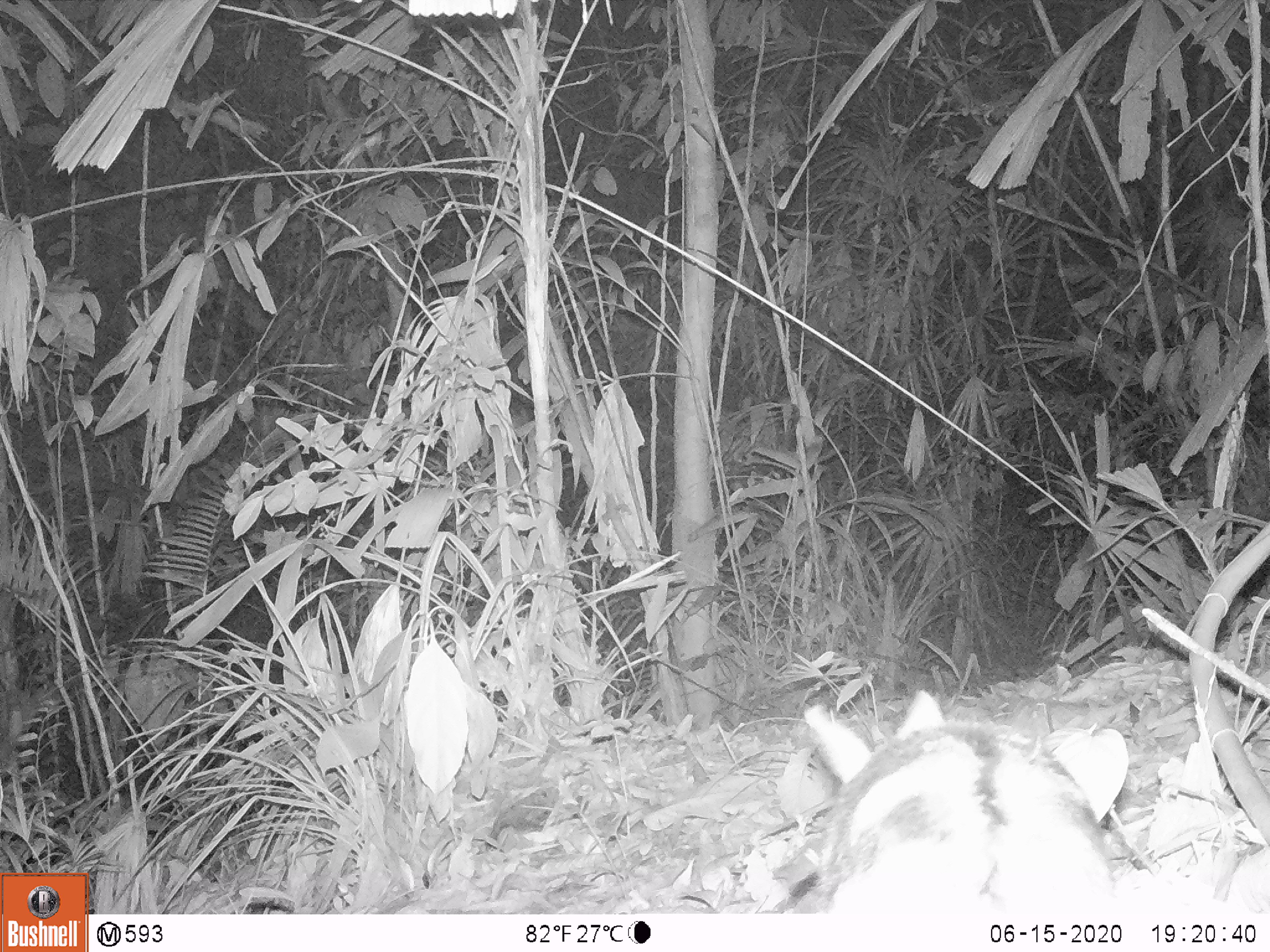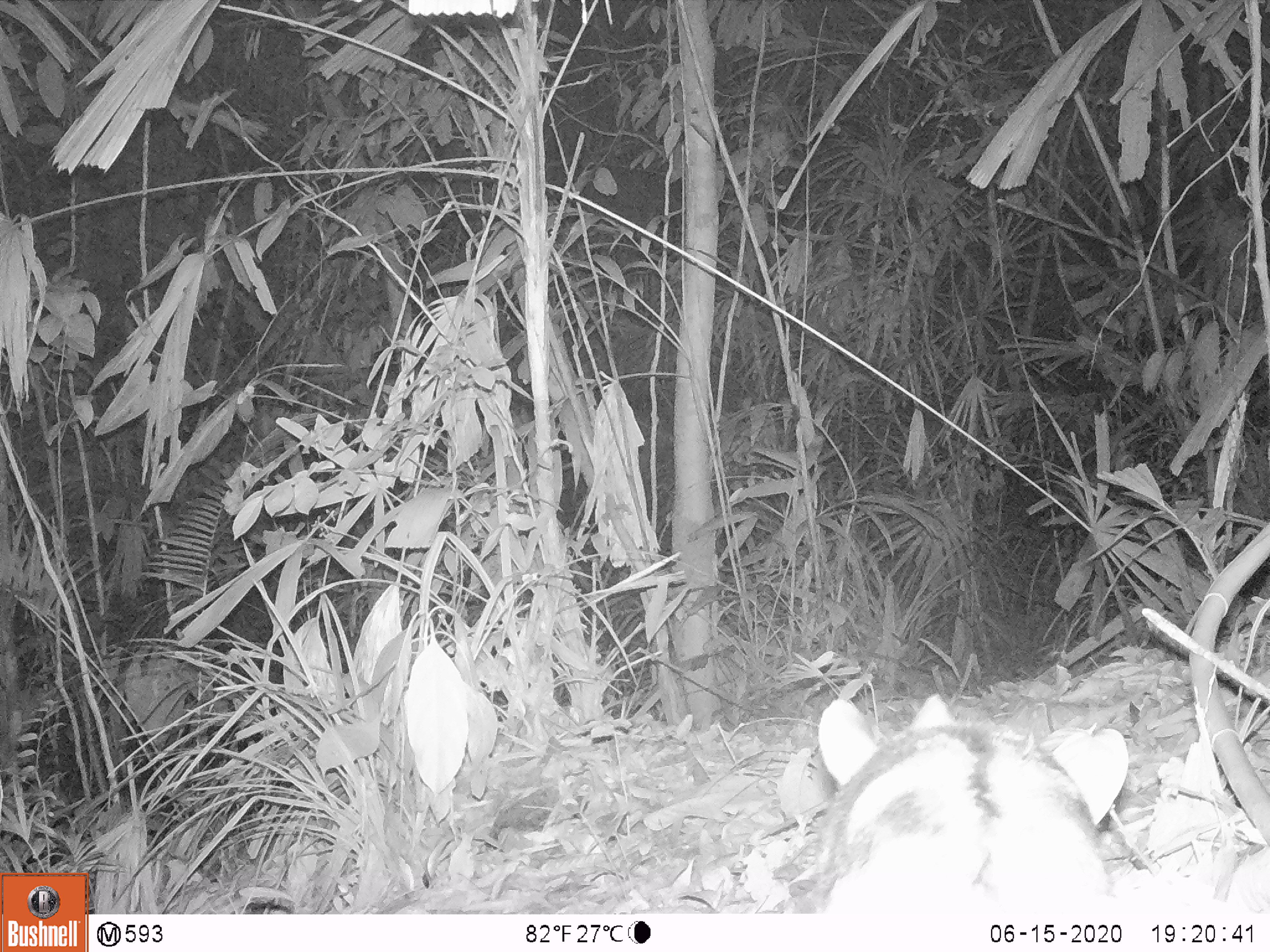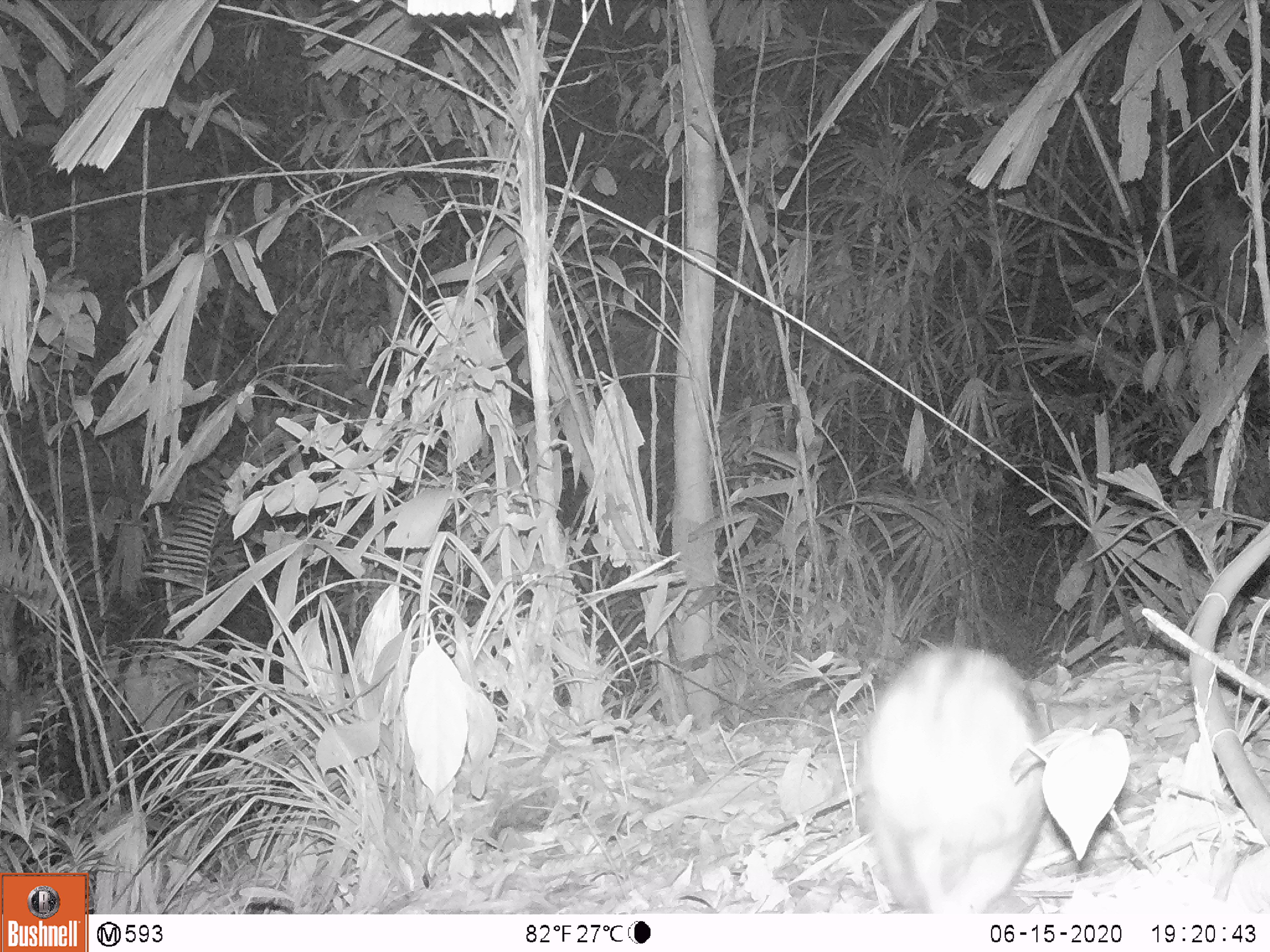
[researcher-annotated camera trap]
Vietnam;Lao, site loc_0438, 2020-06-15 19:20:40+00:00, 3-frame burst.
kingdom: Animalia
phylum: Chordata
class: Mammalia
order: Lagomorpha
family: Leporidae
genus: Nesolagus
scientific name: Nesolagus timminsi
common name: annamite striped rabbit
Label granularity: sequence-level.